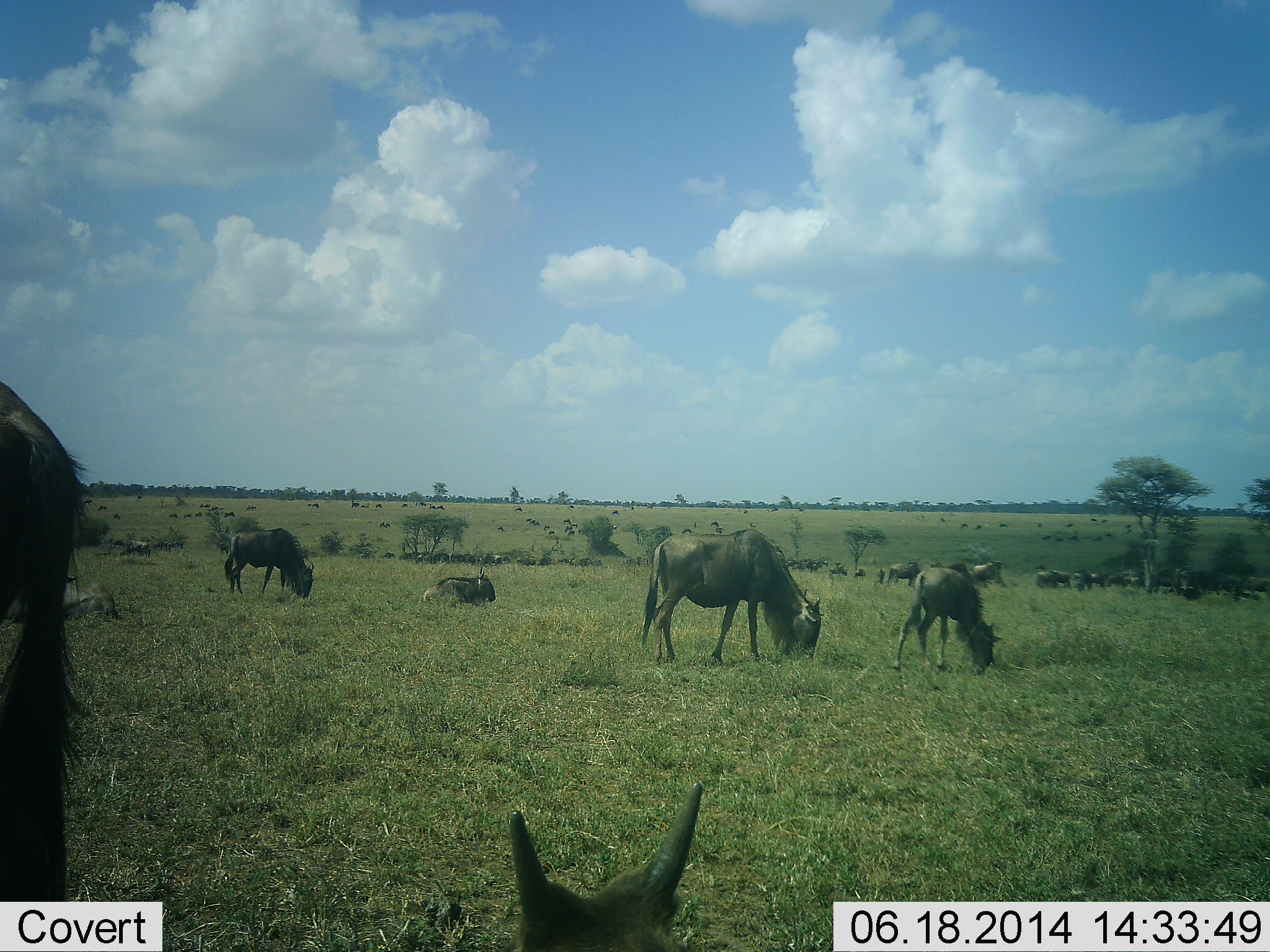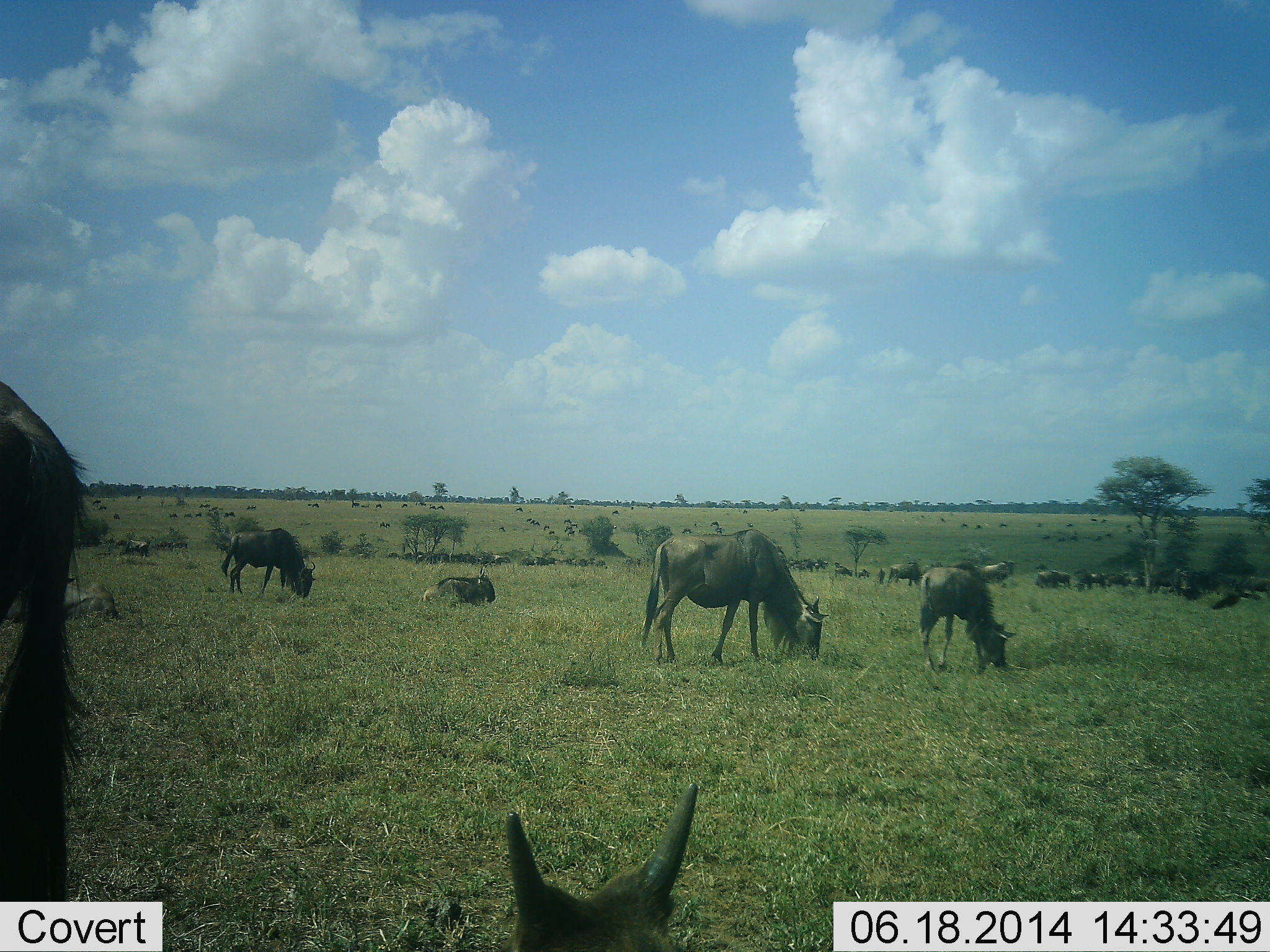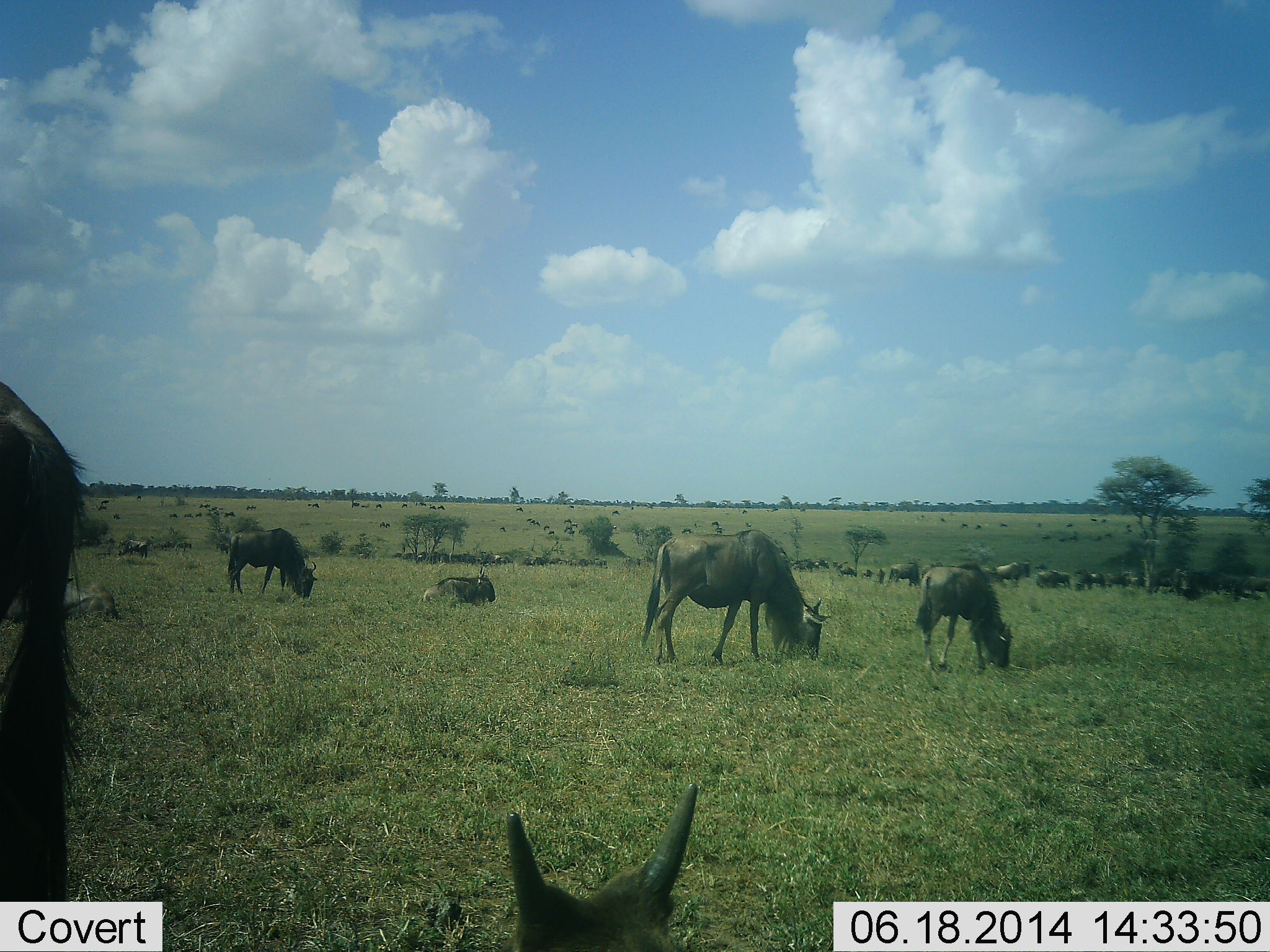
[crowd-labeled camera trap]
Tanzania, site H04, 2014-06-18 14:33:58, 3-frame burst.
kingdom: Animalia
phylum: Chordata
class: Mammalia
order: Artiodactyla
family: Bovidae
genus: Connochaetes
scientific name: Connochaetes taurinus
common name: blue wildebeest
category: wildebeest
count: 11-50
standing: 40%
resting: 80%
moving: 30%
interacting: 0%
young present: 10%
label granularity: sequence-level